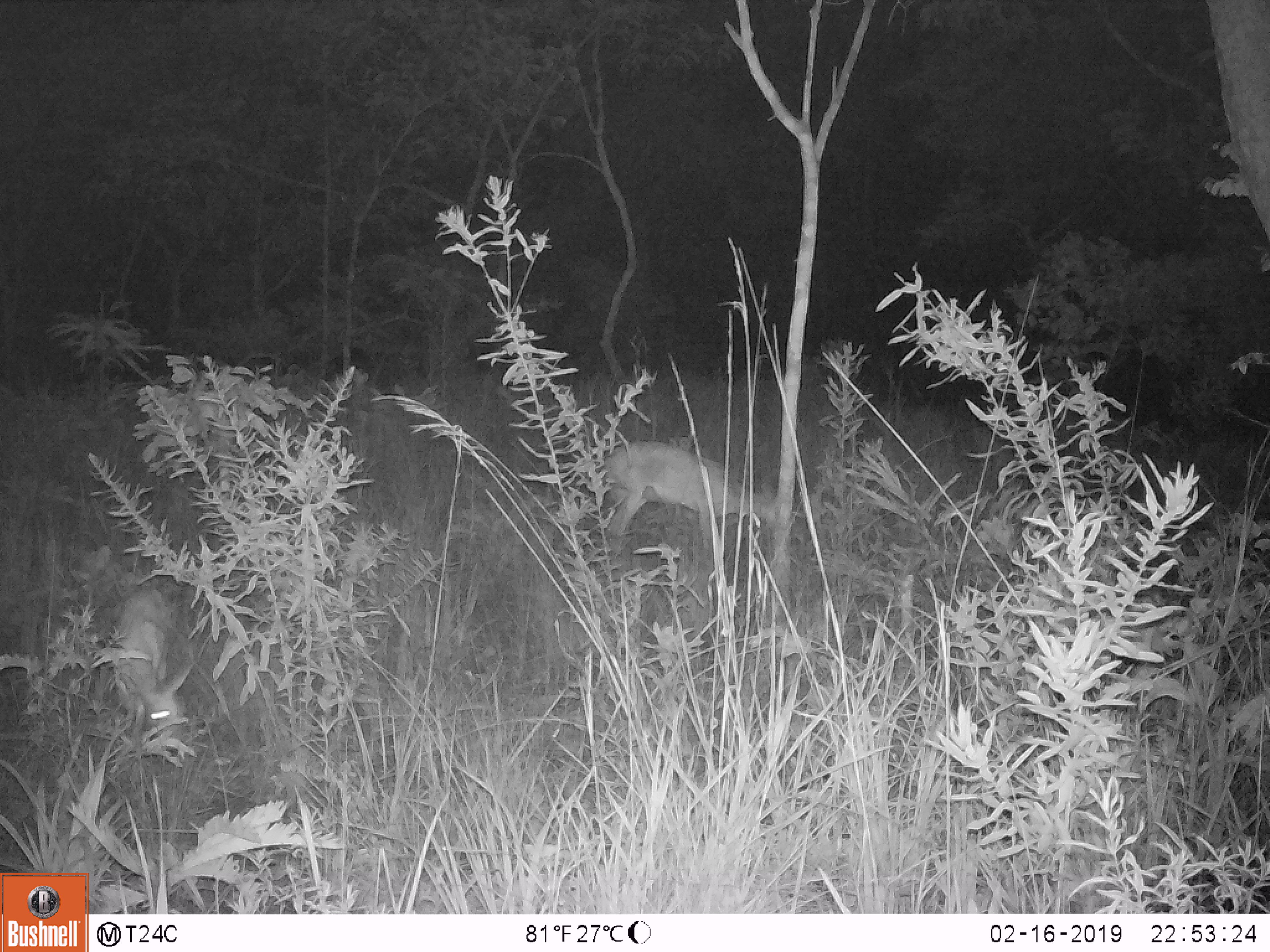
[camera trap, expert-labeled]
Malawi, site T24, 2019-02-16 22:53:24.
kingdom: Animalia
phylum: Chordata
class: Mammalia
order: Artiodactyla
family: Bovidae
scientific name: Antilopinae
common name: small antelope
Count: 2.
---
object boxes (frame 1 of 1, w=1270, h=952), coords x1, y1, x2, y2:
small antelope: 548, 440, 801, 590; 89, 575, 221, 763